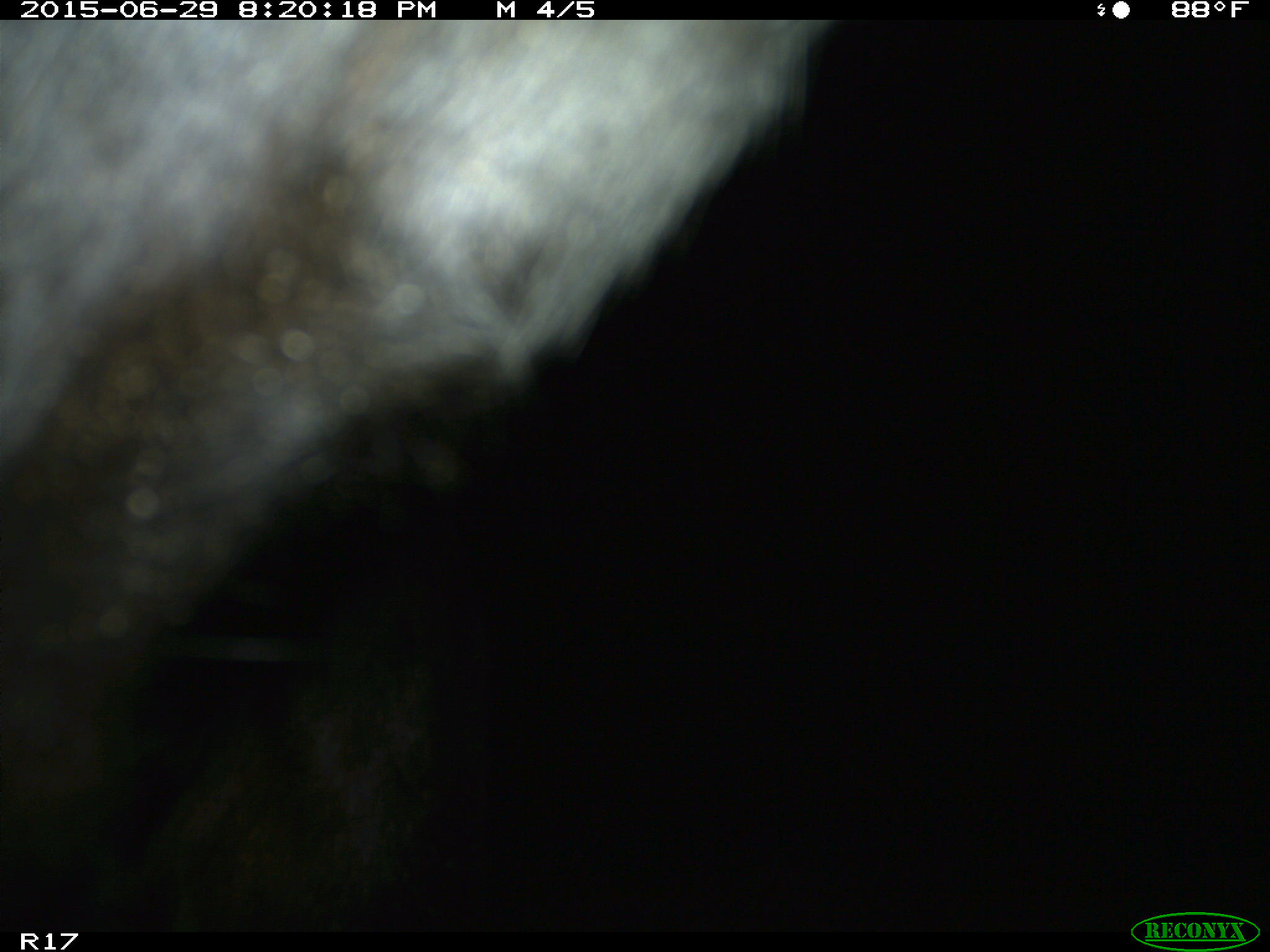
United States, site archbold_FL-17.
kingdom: Animalia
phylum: Chordata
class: Mammalia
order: Artiodactyla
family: Bovidae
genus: Bos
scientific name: Bos taurus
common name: domestic cow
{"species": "Bos taurus (domestic cow)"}